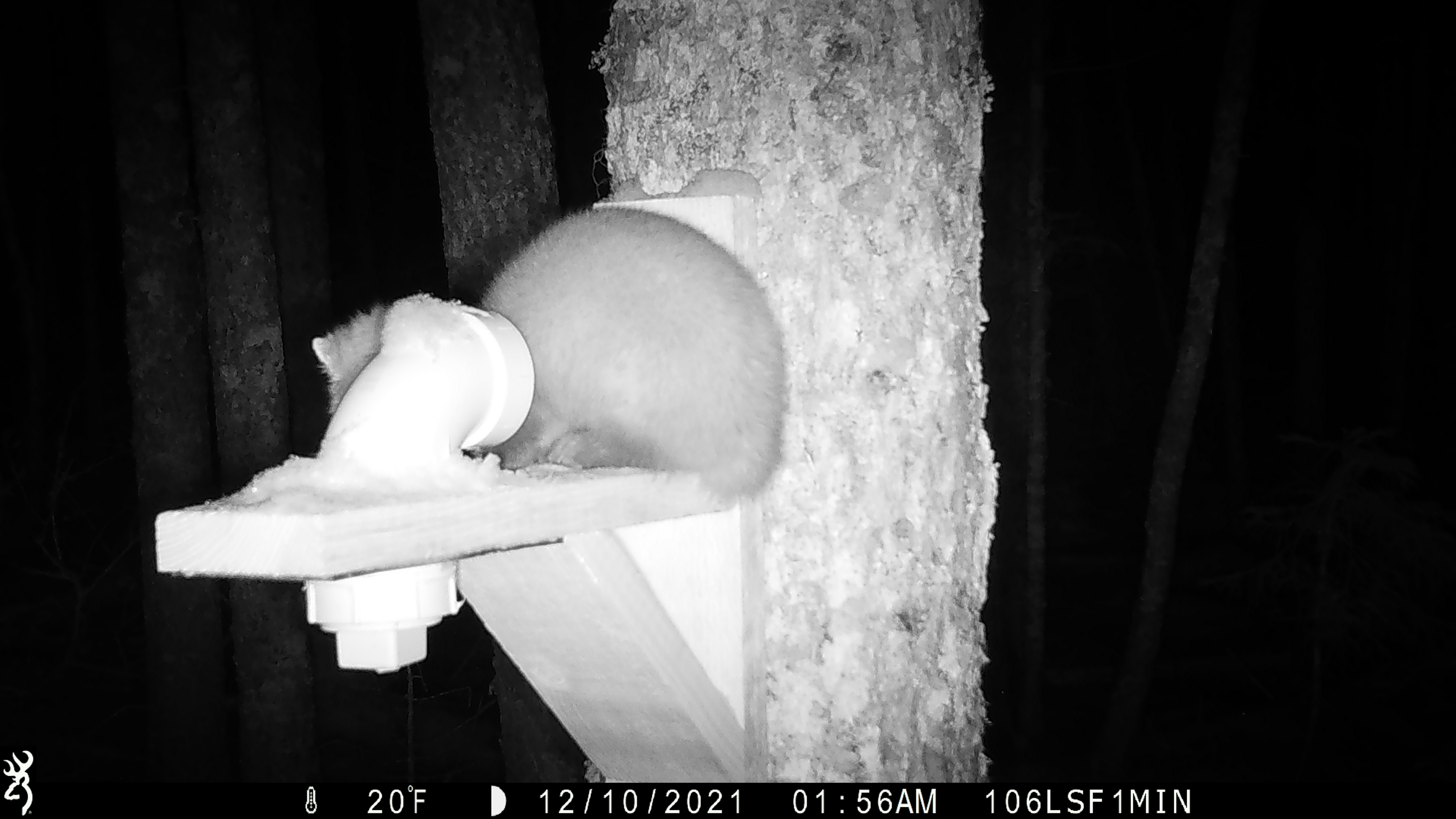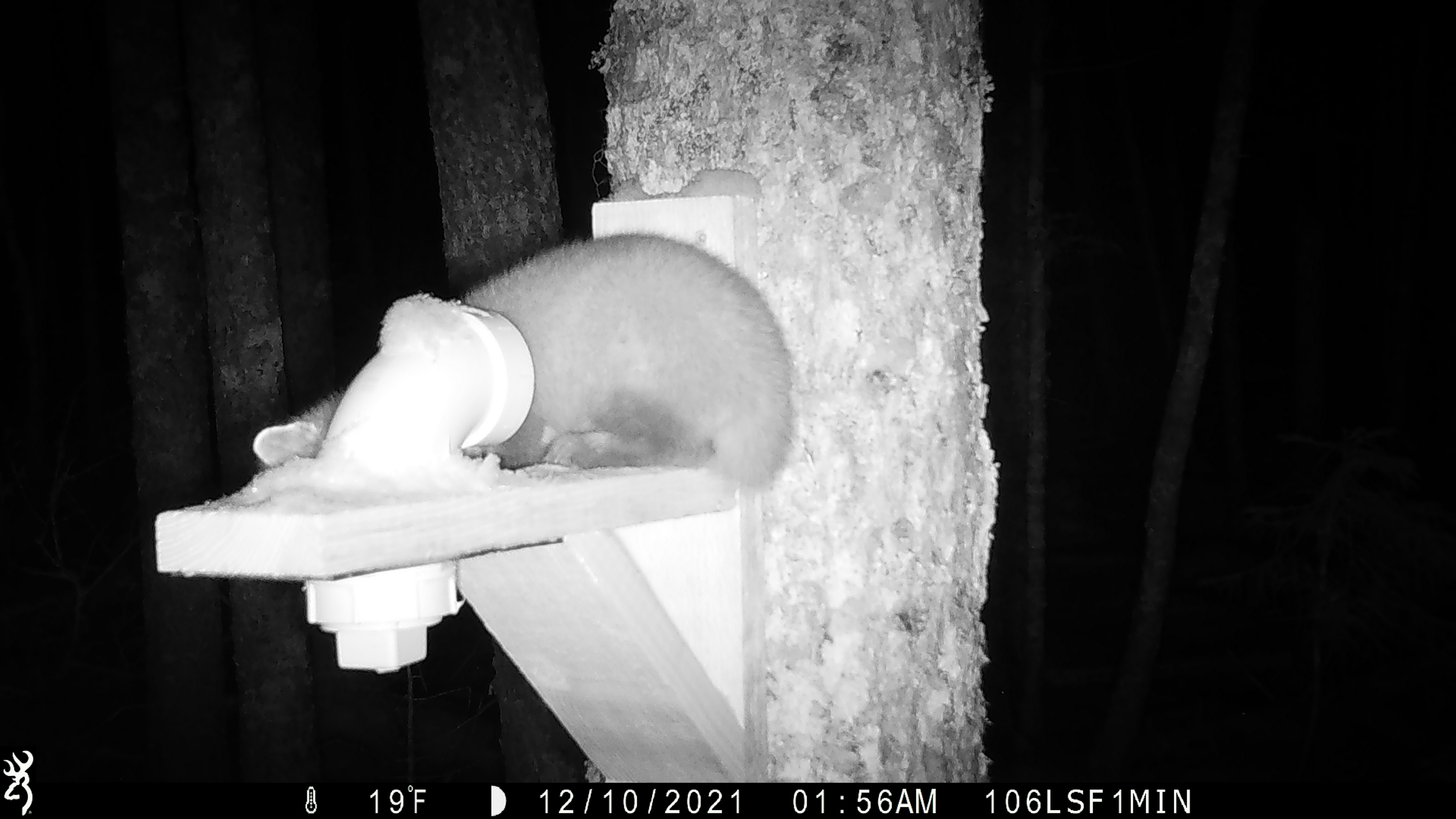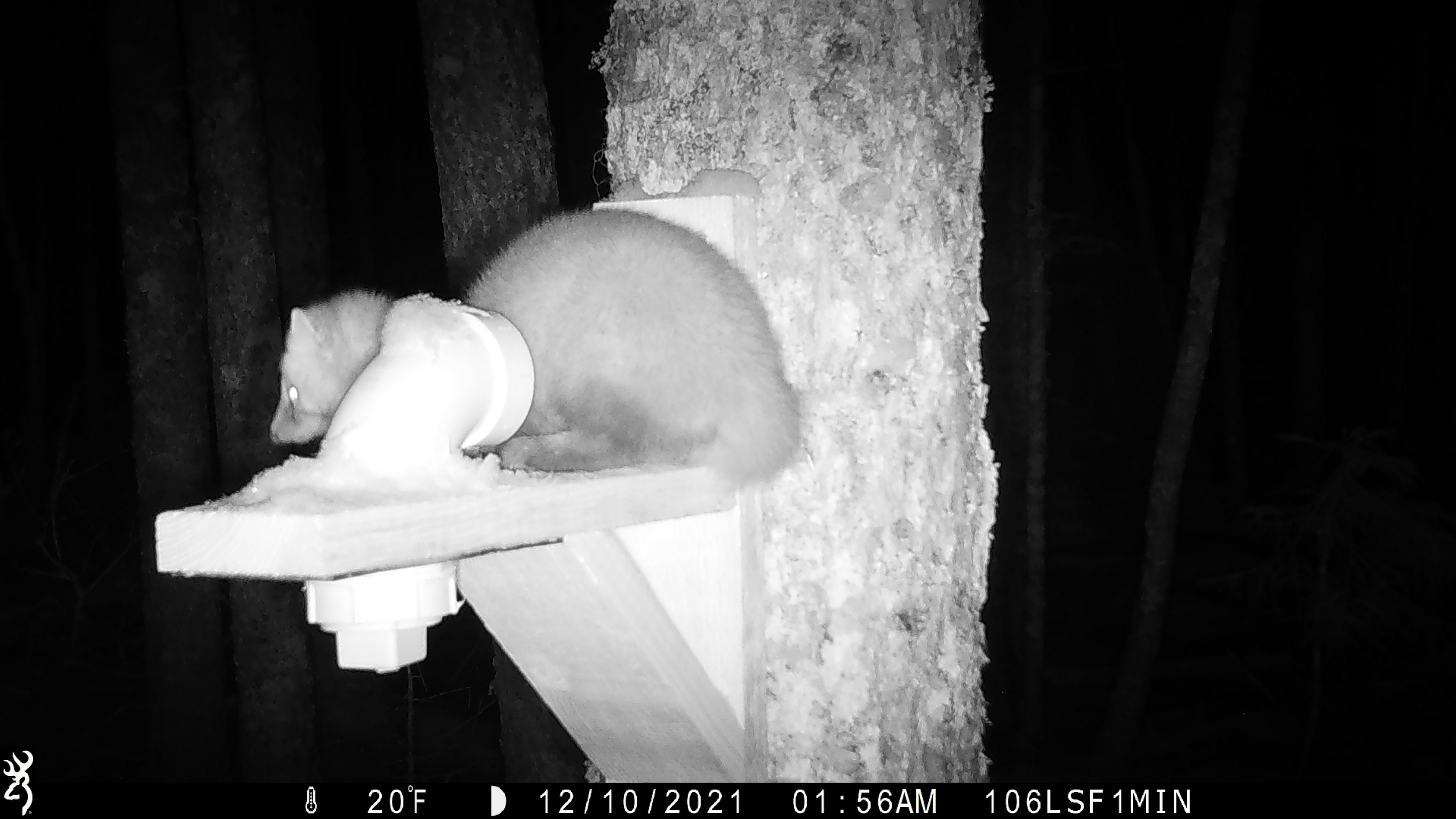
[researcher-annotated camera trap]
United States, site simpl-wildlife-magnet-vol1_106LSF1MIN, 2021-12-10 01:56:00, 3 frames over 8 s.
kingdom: Animalia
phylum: Chordata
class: Mammalia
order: Carnivora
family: Mustelidae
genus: Martes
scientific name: Martes americana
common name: american marten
American marten (Martes americana).